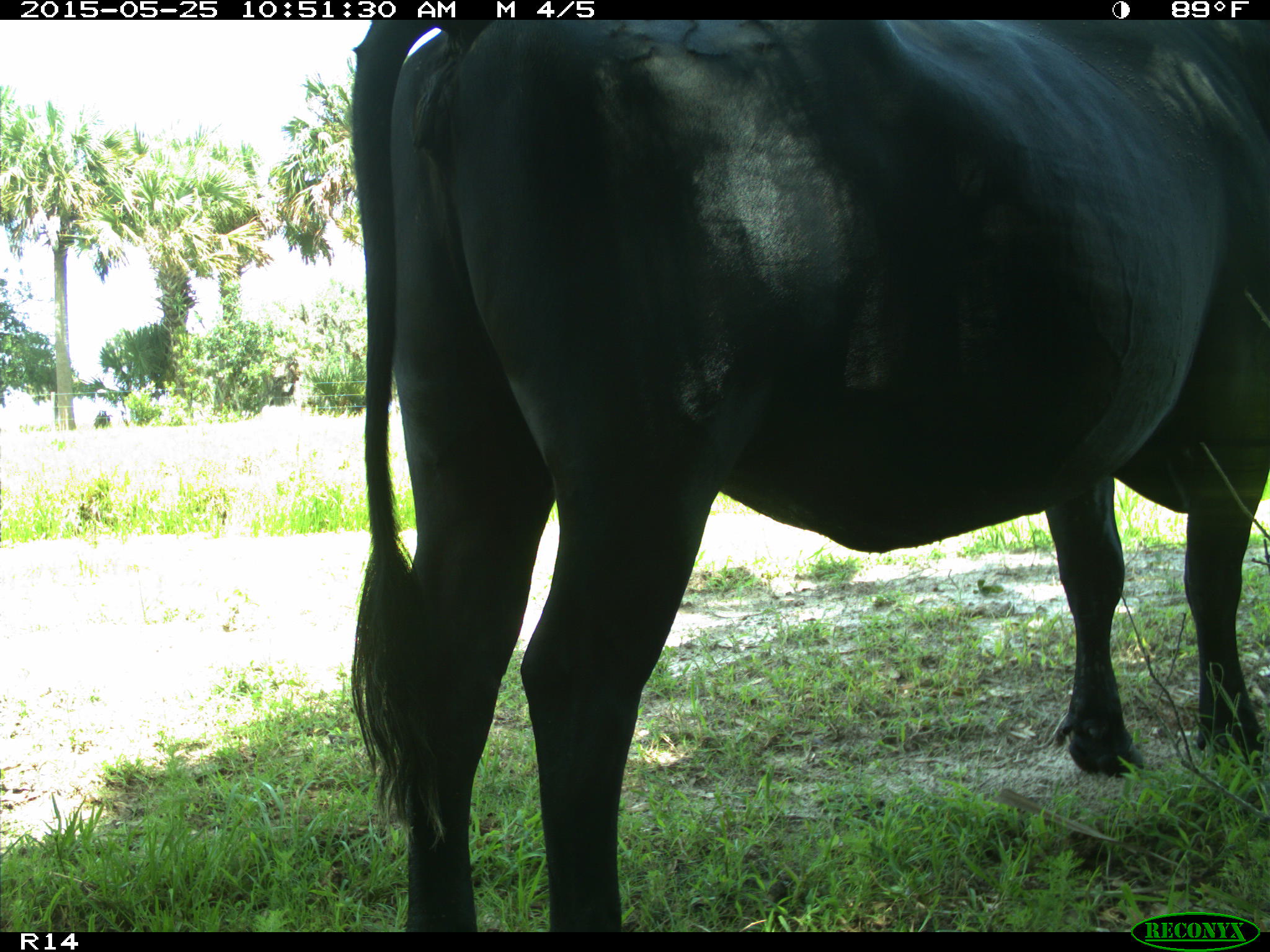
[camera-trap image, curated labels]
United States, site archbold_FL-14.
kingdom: Animalia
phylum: Chordata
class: Mammalia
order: Artiodactyla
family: Bovidae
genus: Bos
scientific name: Bos taurus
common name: domestic cow